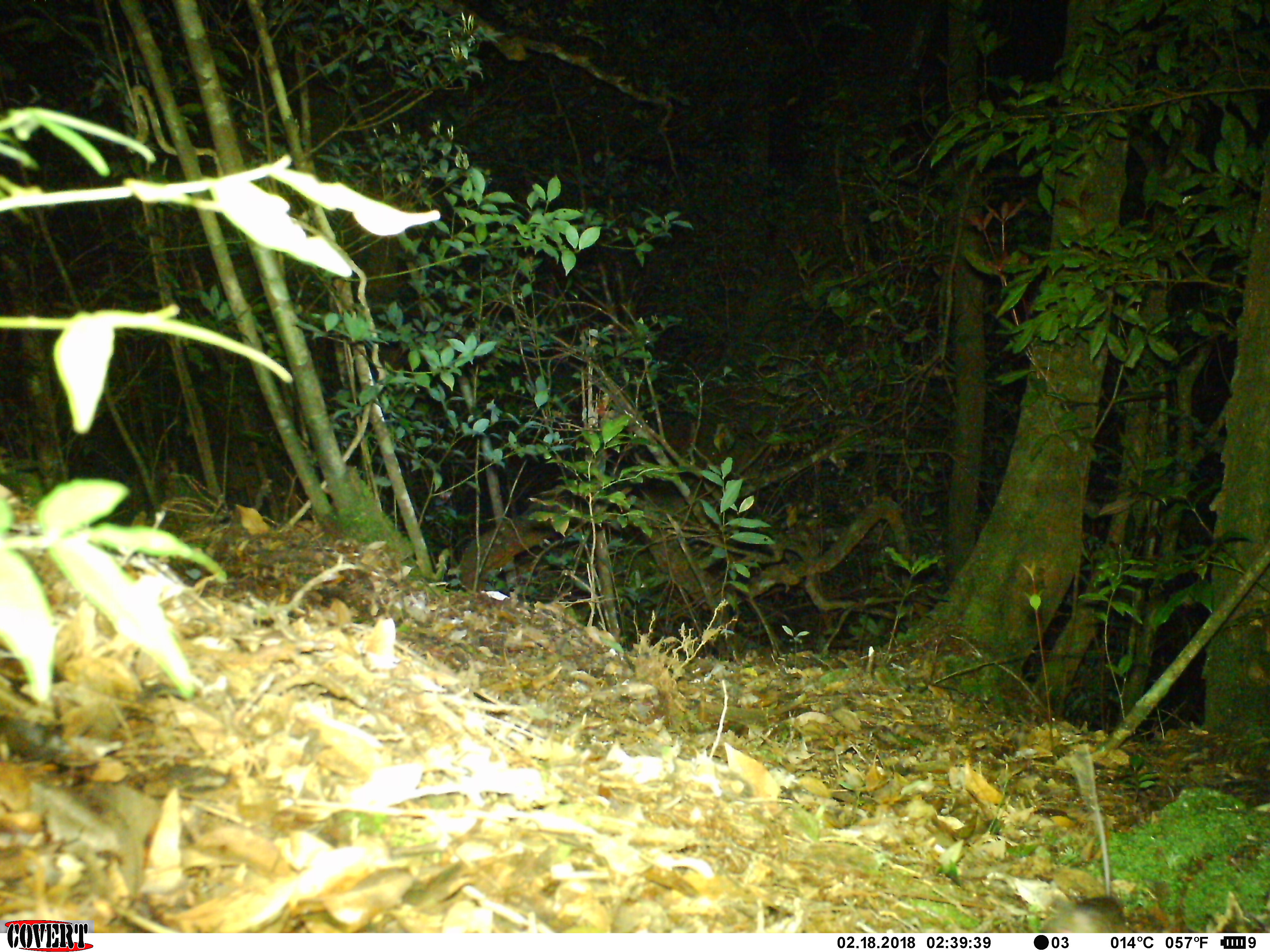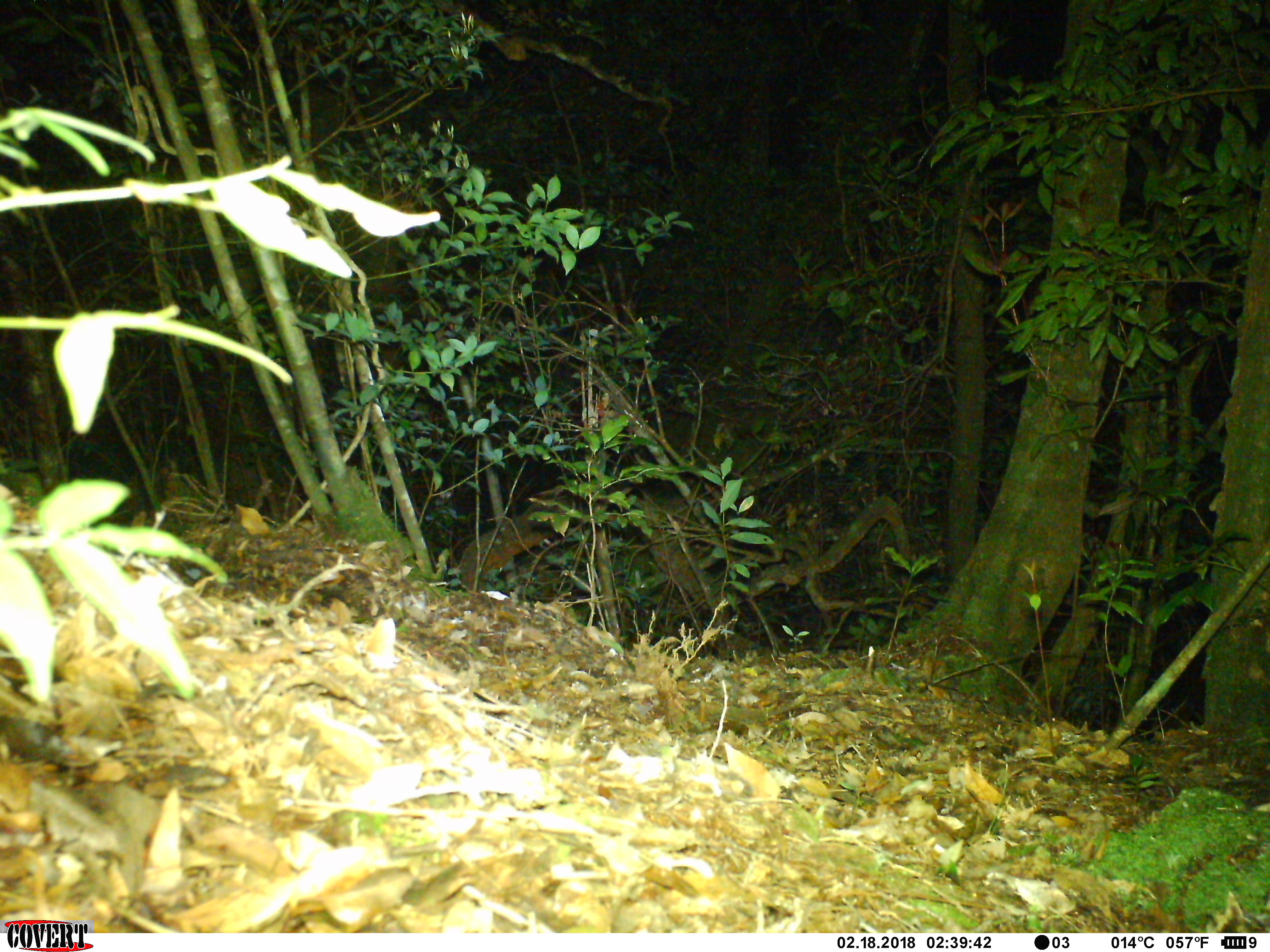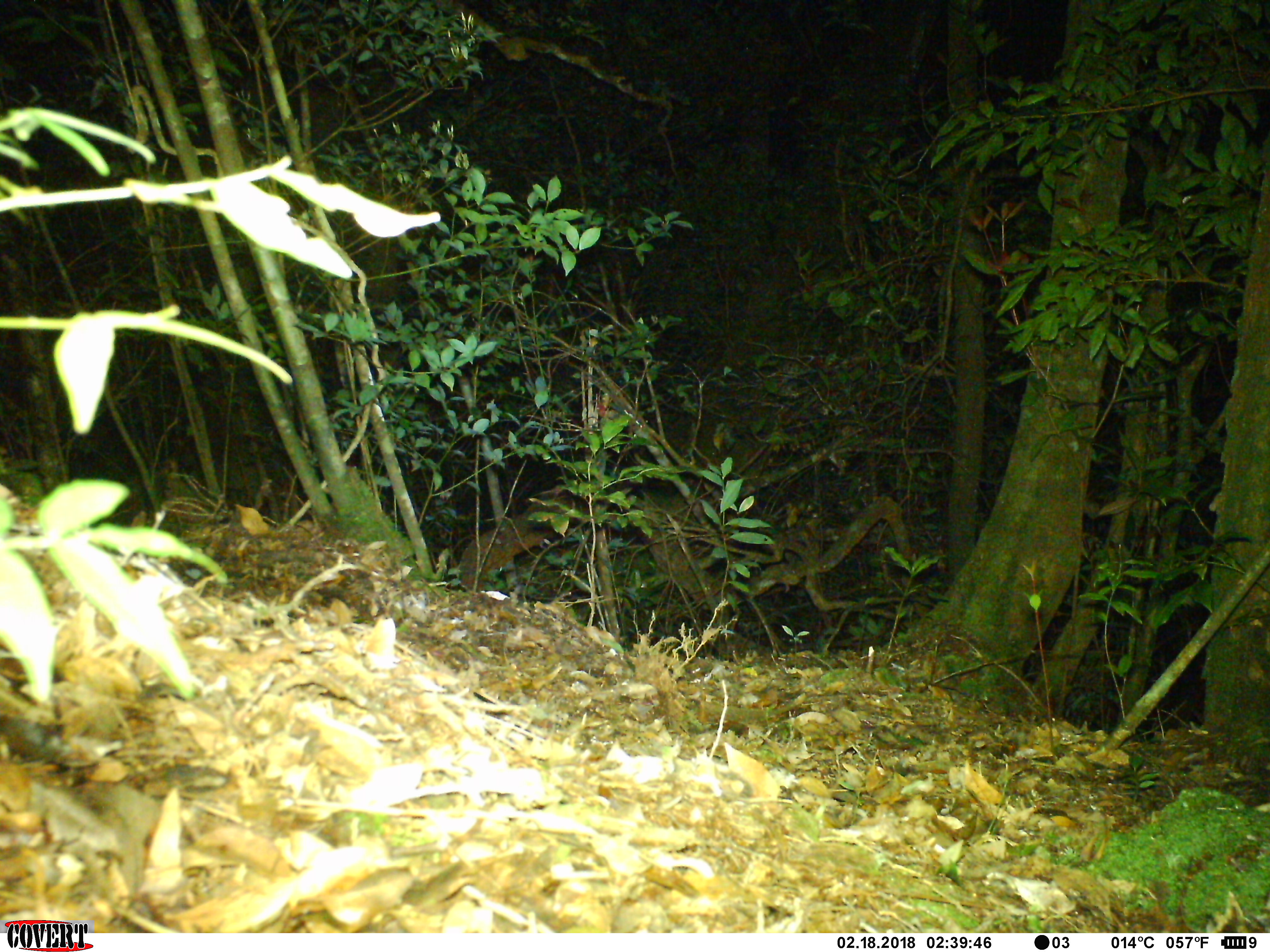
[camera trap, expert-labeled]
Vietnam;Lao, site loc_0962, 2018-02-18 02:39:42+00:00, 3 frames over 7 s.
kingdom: Animalia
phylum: Chordata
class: Mammalia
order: Rodentia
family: Muridae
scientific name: Muridae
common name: old-world mice and rats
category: unidentified murid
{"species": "unidentified murid (old-world mice and rats) (Muridae)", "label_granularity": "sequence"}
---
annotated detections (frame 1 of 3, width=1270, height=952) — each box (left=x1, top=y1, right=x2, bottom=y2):
unidentified murid: (left=1031, top=726, right=1133, bottom=930)